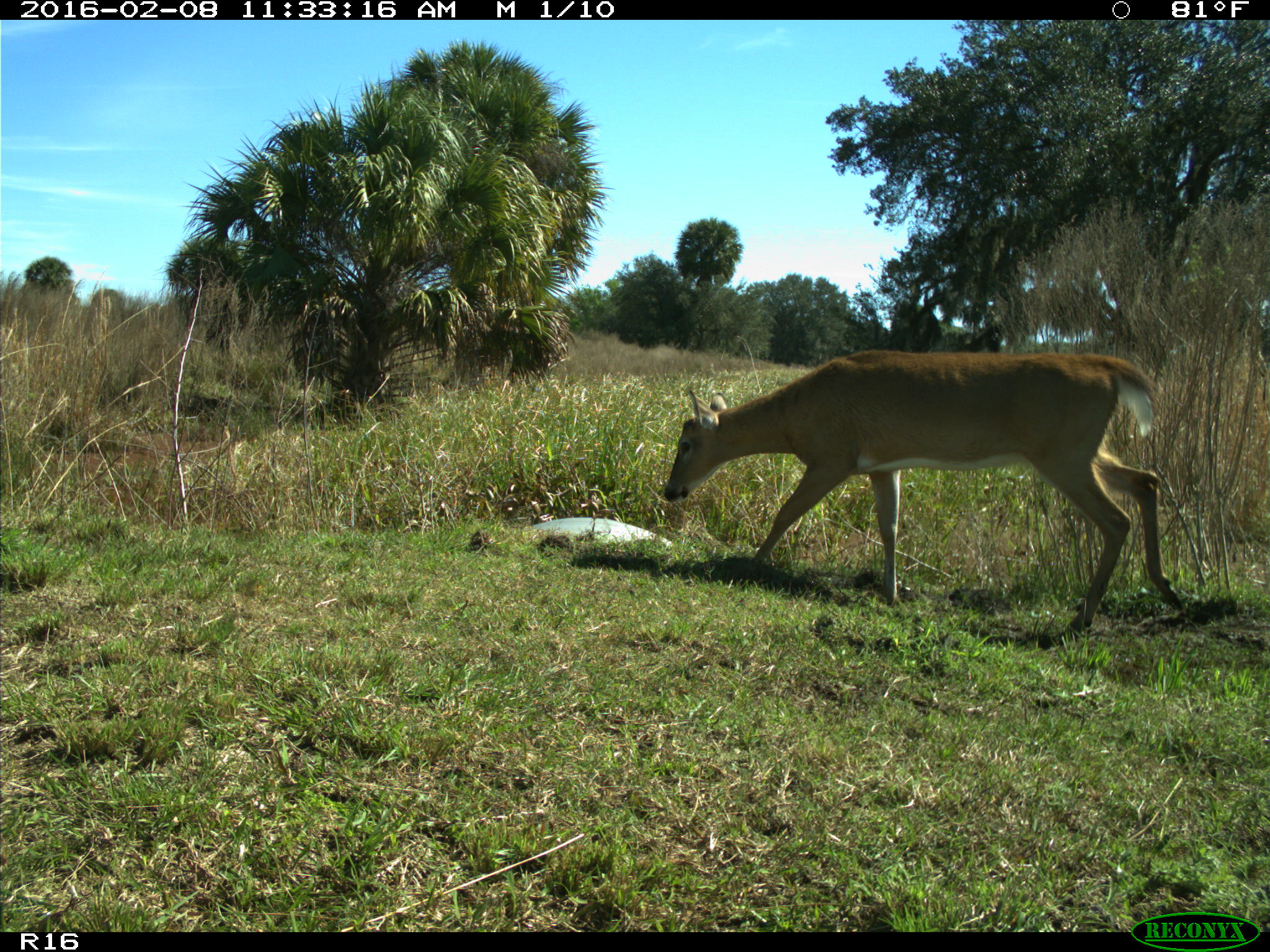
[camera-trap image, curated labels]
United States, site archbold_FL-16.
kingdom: Animalia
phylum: Chordata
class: Mammalia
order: Artiodactyla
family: Cervidae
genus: Odocoileus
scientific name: Odocoileus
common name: deer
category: unidentified deer